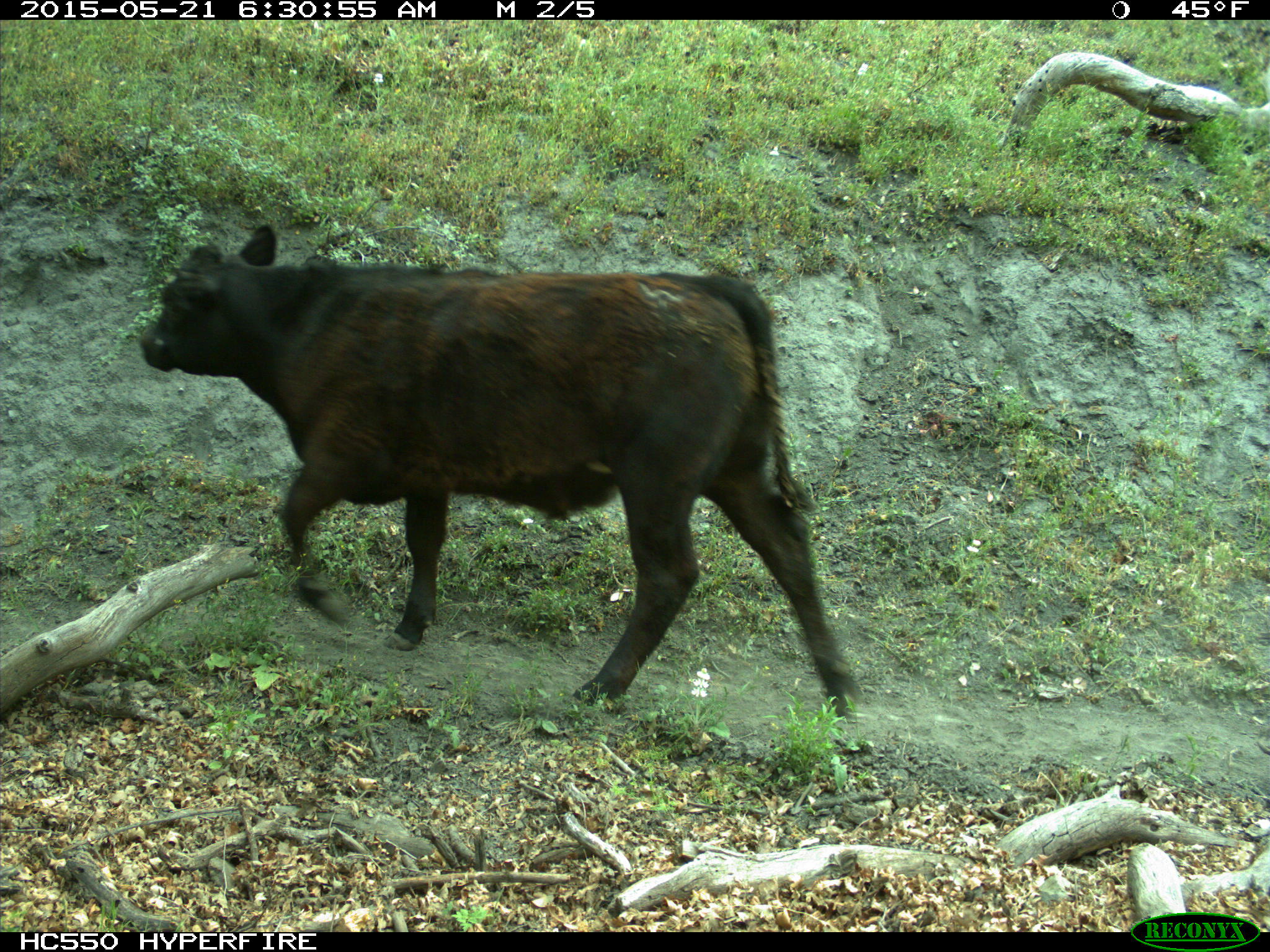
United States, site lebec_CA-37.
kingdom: Animalia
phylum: Chordata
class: Mammalia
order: Artiodactyla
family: Bovidae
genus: Bos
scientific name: Bos taurus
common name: domestic cow